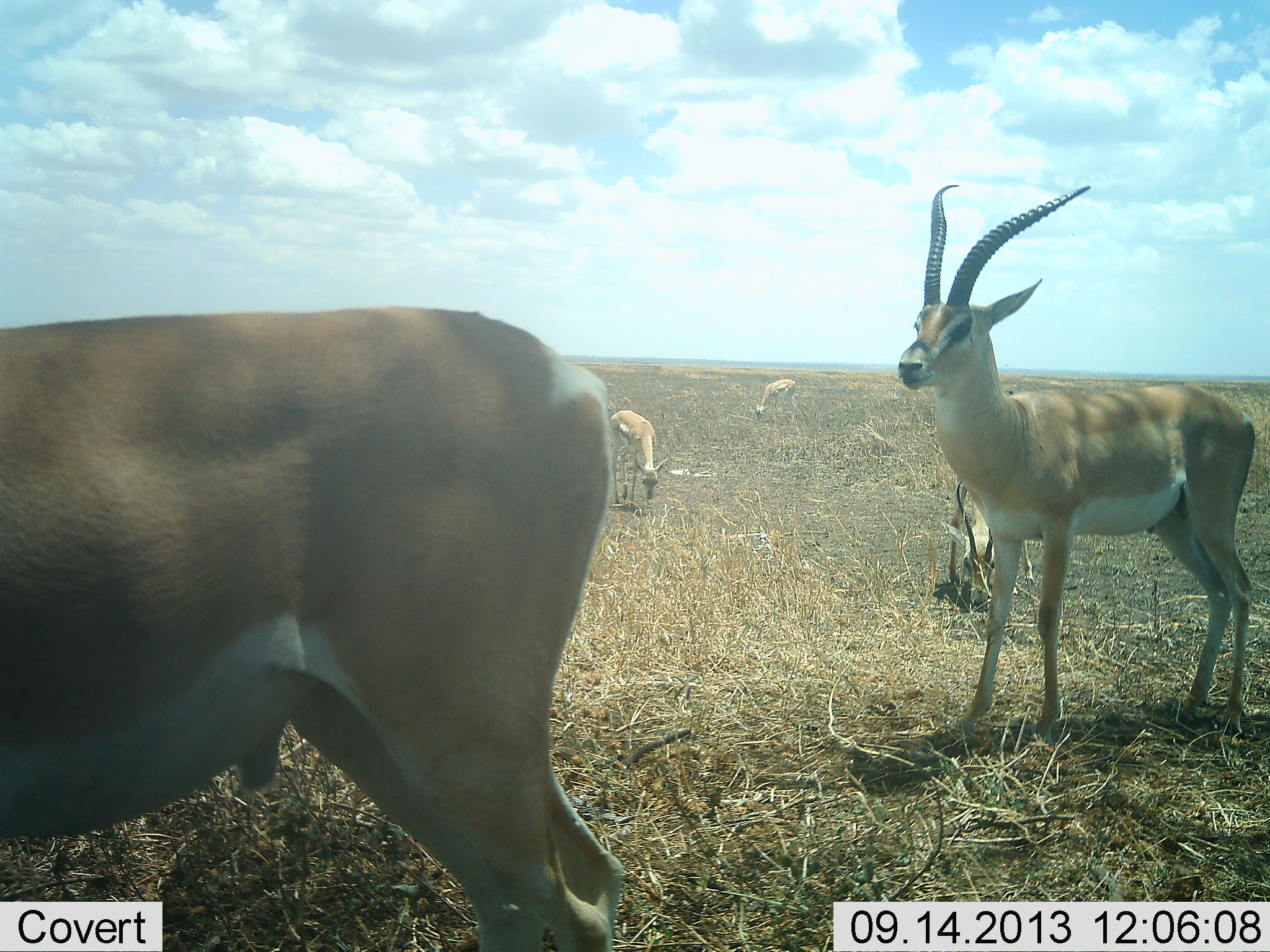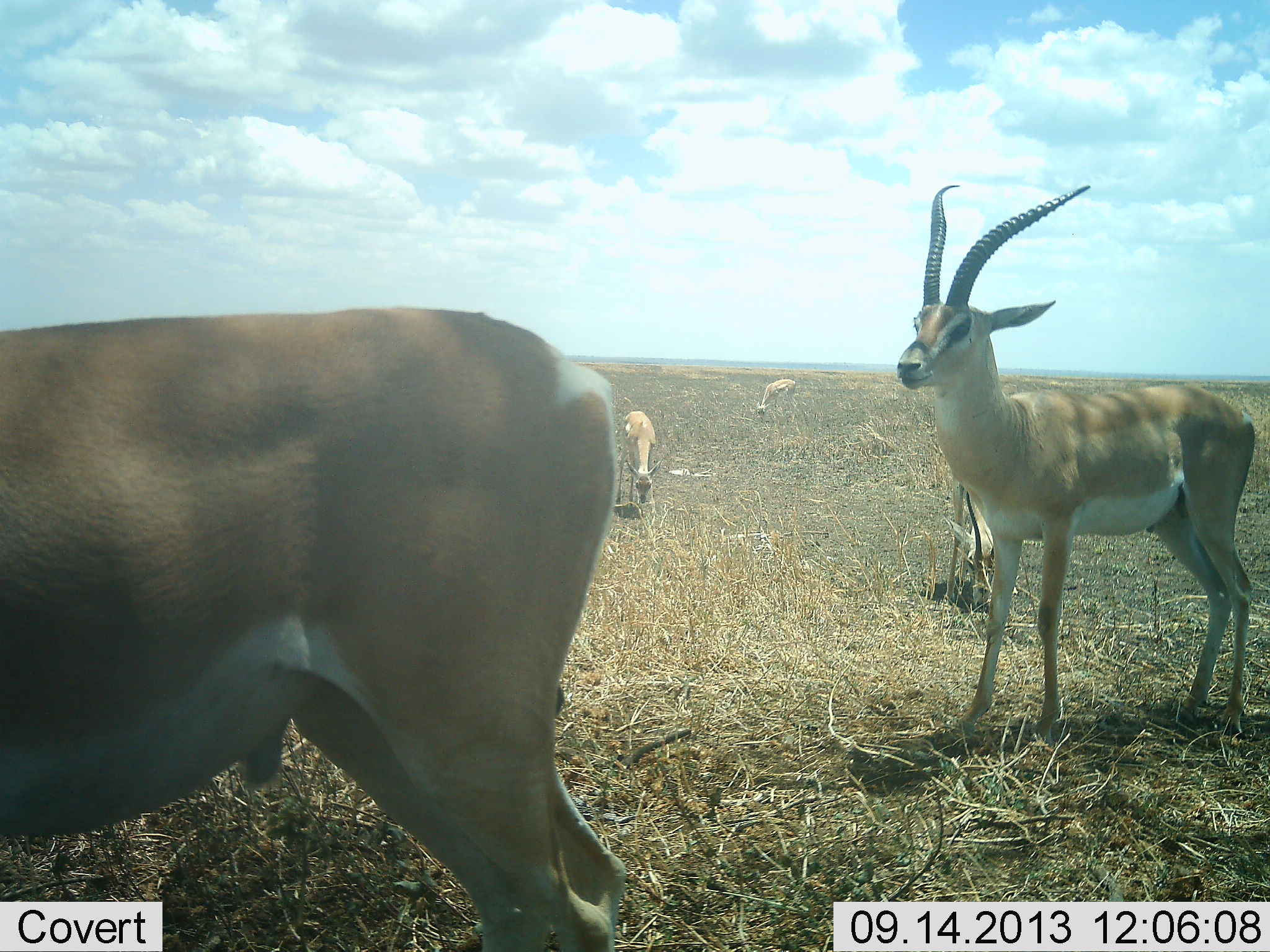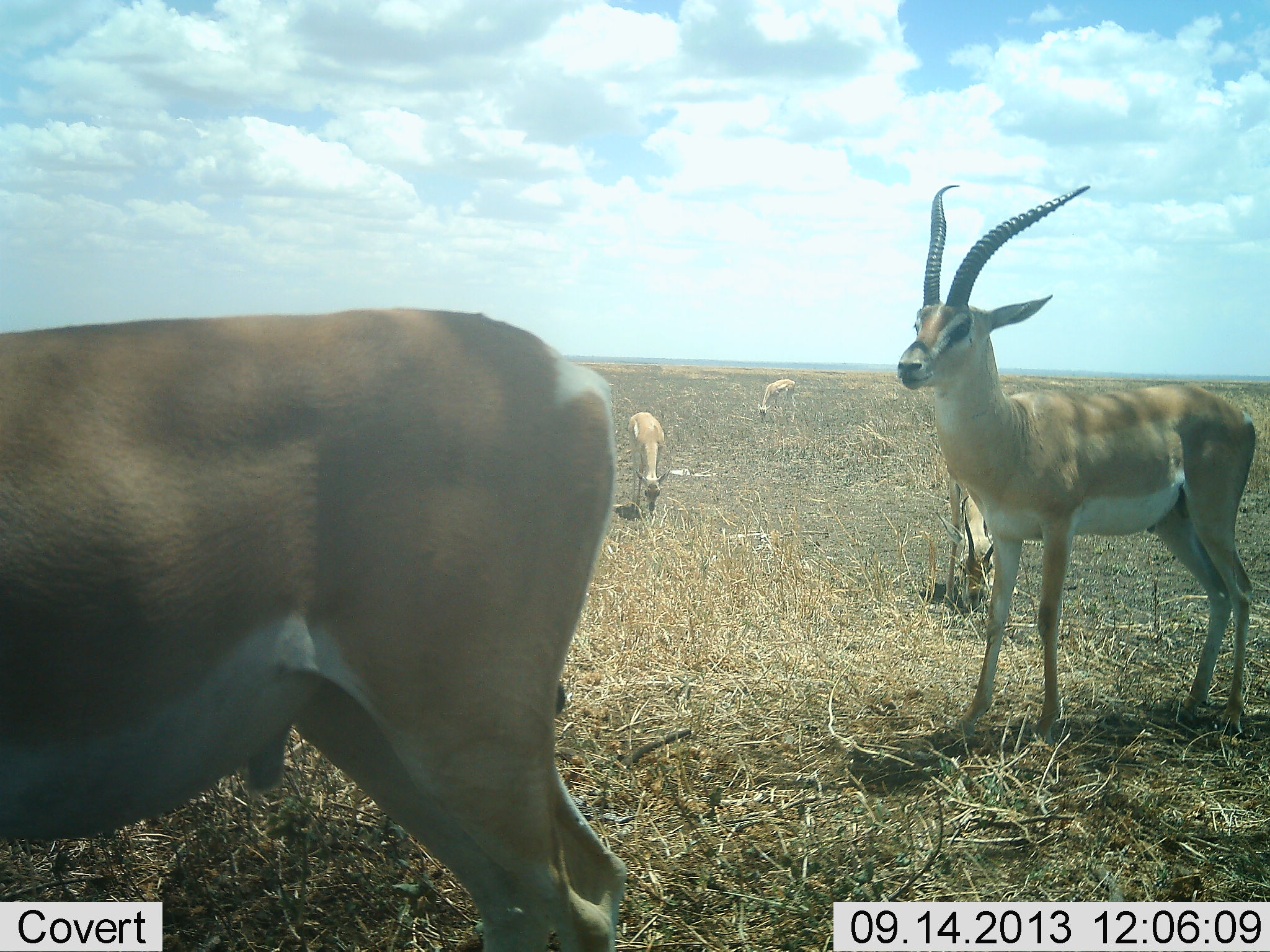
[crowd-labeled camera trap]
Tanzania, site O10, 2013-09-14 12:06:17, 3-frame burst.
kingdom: Animalia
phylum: Chordata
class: Mammalia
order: Artiodactyla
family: Bovidae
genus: Nanger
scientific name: Nanger granti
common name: grant's gazelle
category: gazellegrants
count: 5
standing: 86%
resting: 9%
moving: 14%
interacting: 0%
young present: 0%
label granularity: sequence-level